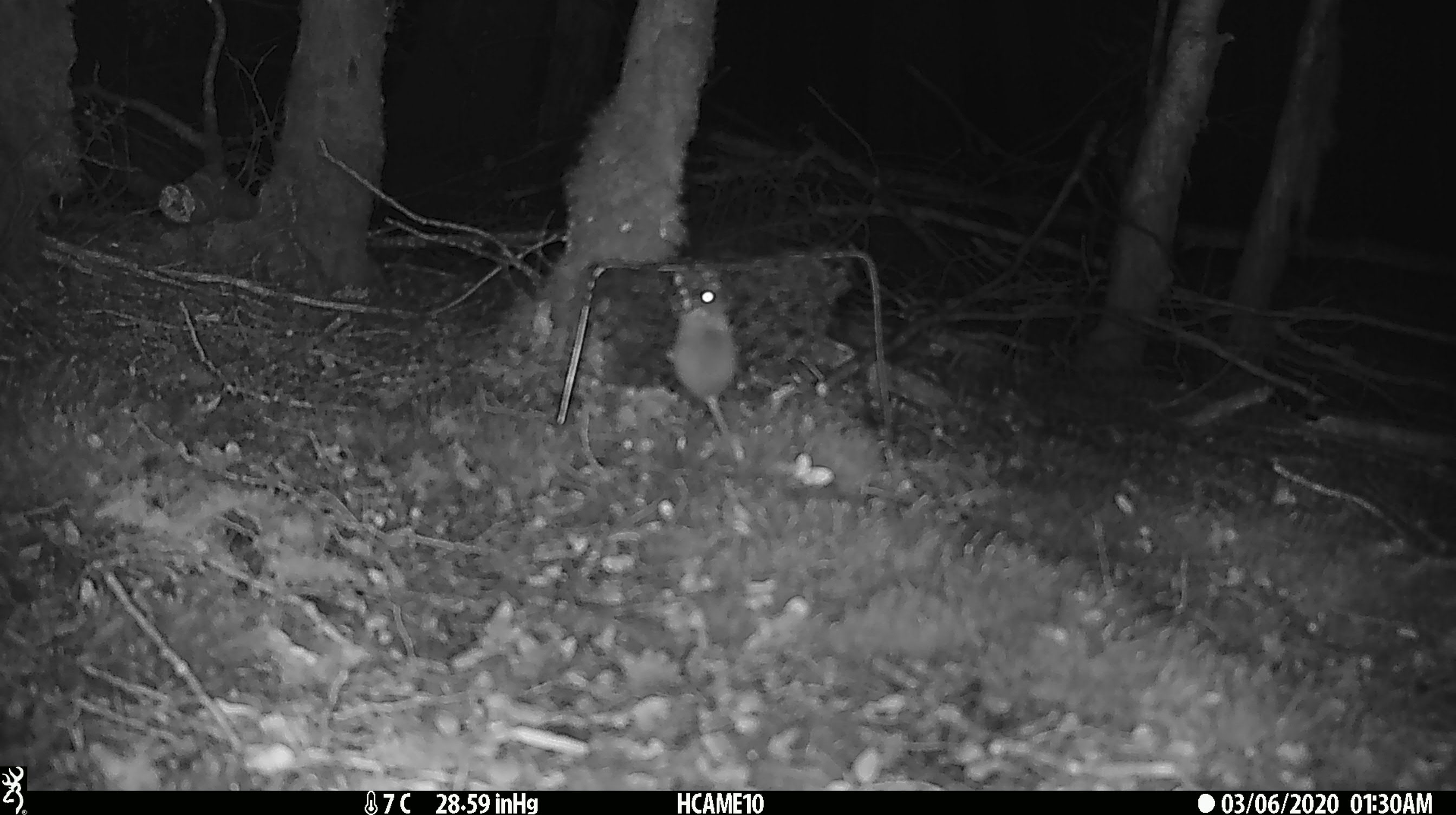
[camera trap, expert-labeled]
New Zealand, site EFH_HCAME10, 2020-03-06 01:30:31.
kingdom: Animalia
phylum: Chordata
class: Mammalia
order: Rodentia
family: Muridae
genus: Mus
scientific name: Mus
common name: mouse